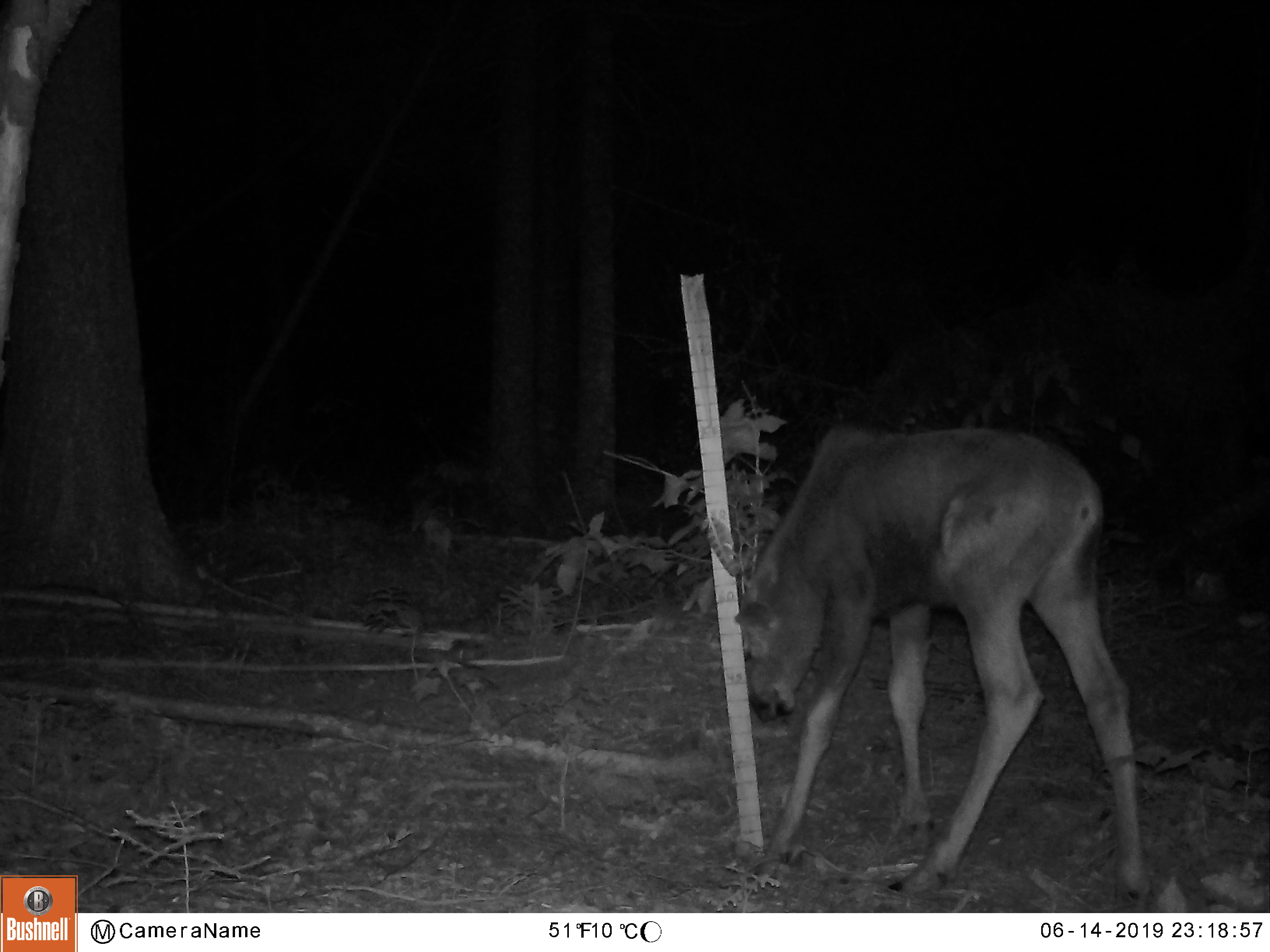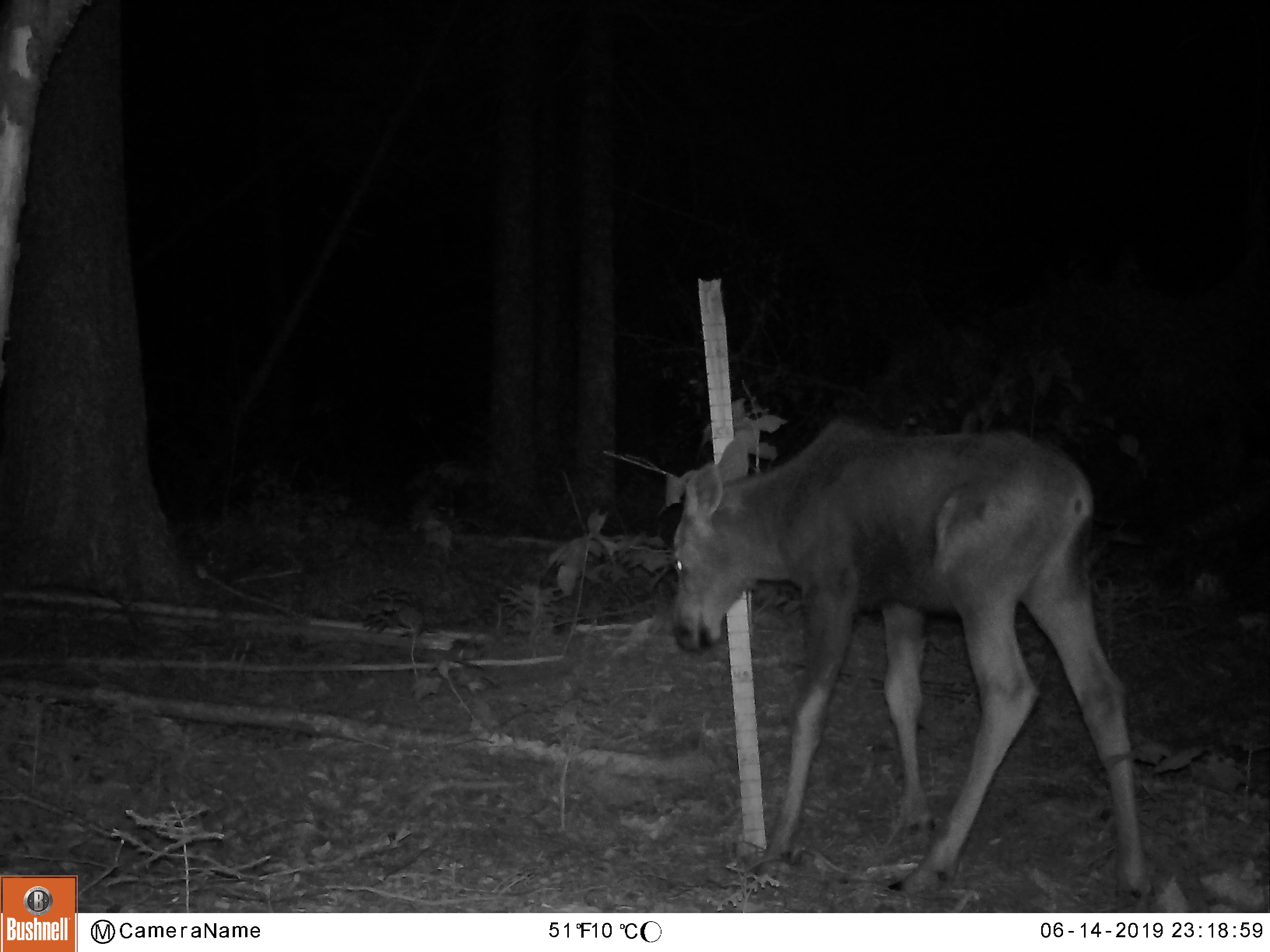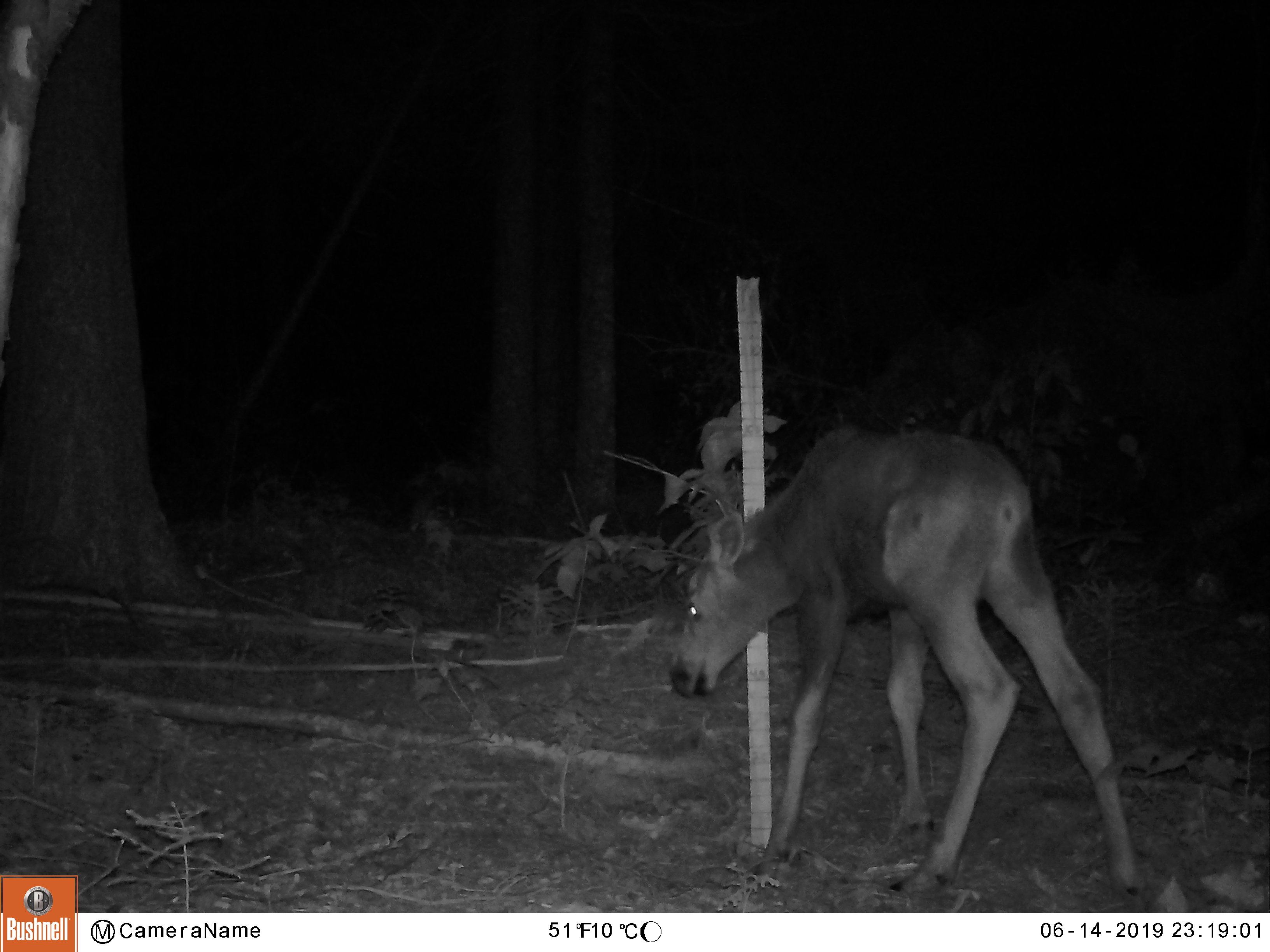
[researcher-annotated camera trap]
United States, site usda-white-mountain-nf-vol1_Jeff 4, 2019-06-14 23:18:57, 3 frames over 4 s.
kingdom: Animalia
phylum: Chordata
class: Mammalia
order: Artiodactyla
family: Cervidae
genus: Alces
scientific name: Alces alces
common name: moose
Moose (Alces alces).